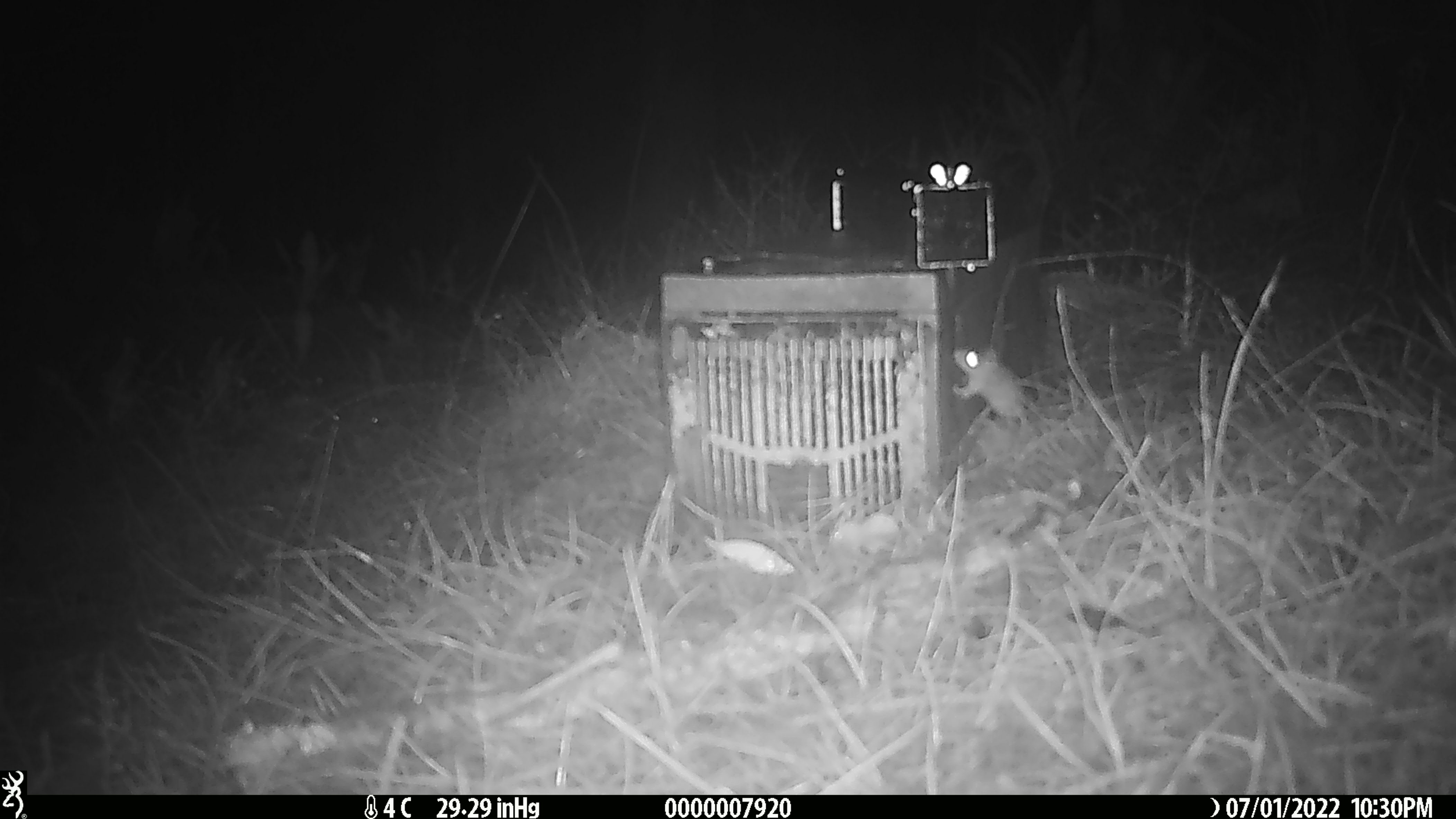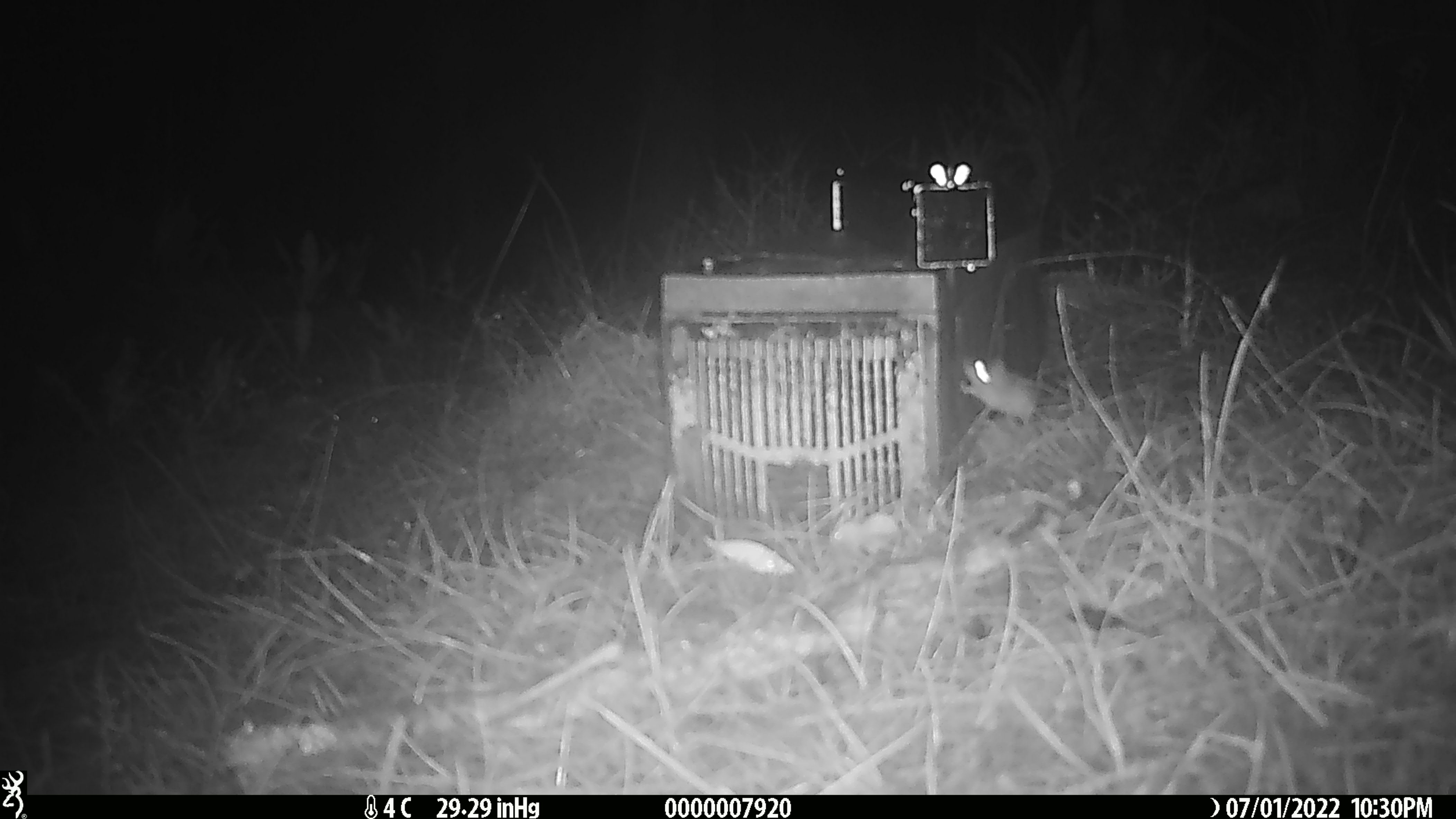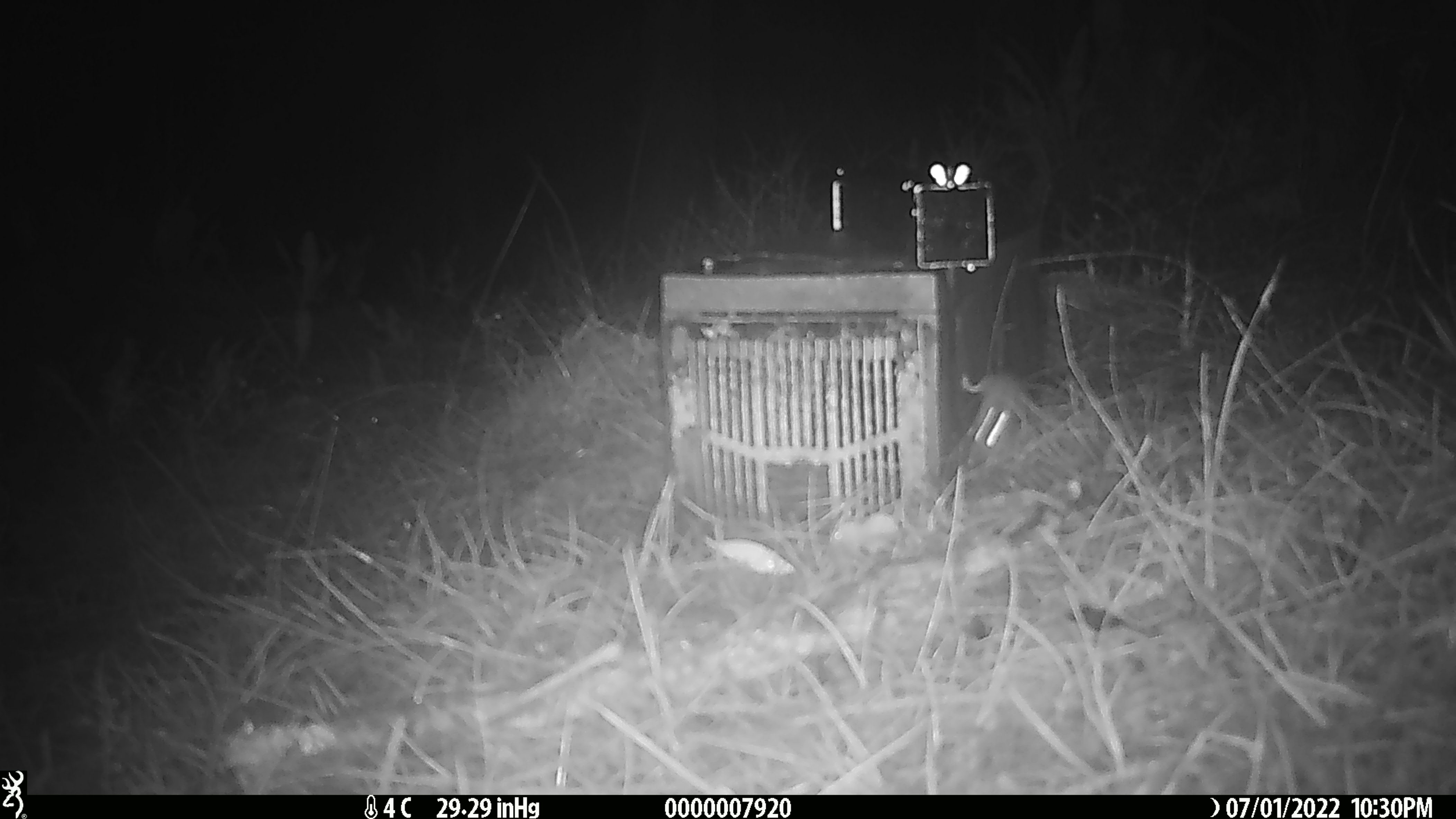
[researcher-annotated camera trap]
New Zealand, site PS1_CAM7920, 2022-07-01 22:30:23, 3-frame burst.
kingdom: Animalia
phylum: Chordata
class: Mammalia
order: Rodentia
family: Muridae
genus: Mus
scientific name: Mus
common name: mouse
Mouse (Mus).